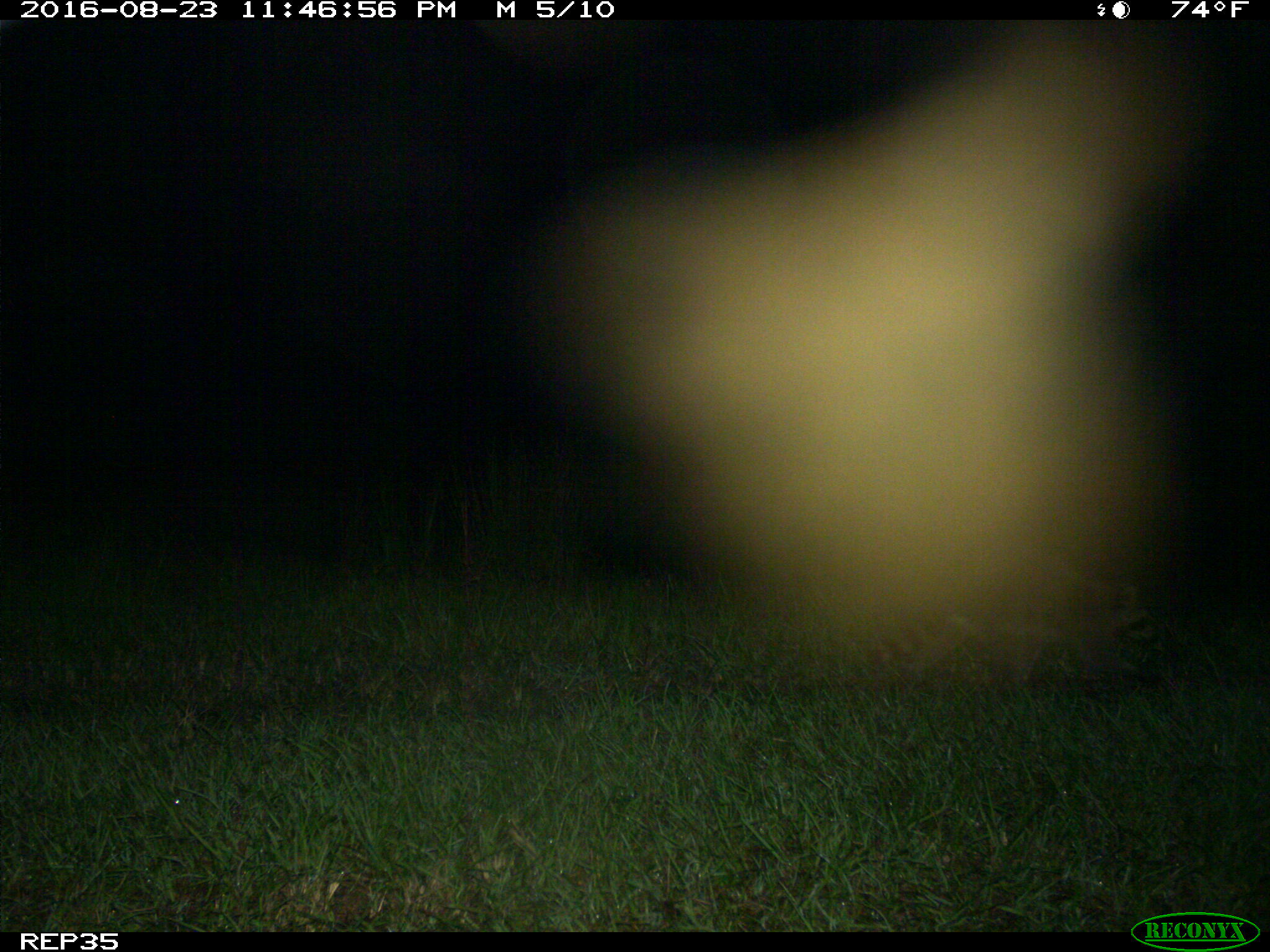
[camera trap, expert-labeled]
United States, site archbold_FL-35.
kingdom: Animalia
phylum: Chordata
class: Mammalia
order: Carnivora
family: Procyonidae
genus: Procyon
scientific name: Procyon lotor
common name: common raccoon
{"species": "Procyon lotor (common raccoon)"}